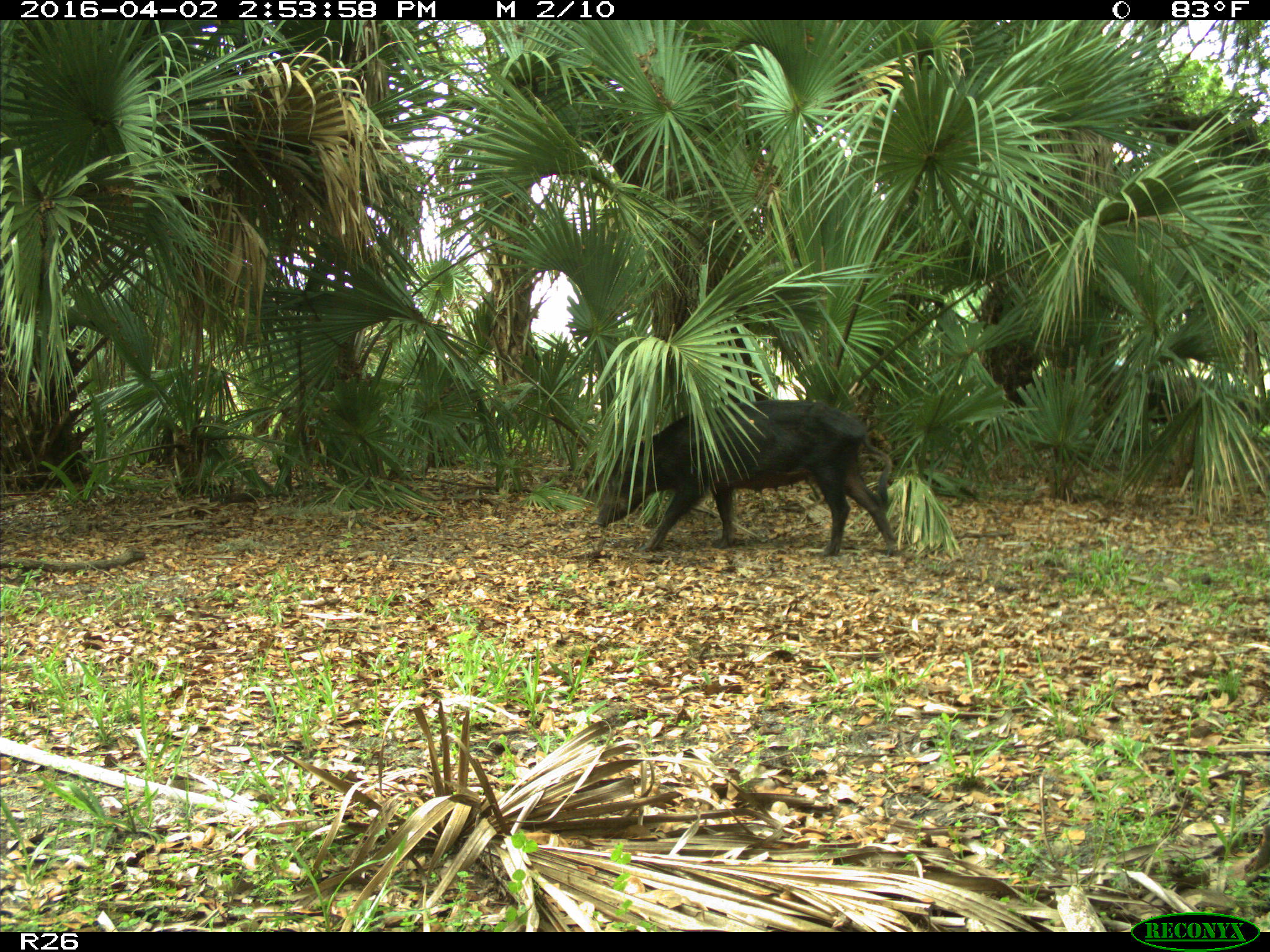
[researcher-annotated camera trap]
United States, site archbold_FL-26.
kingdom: Animalia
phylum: Chordata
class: Mammalia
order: Artiodactyla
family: Suidae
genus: Sus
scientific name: Sus scrofa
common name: wild boar